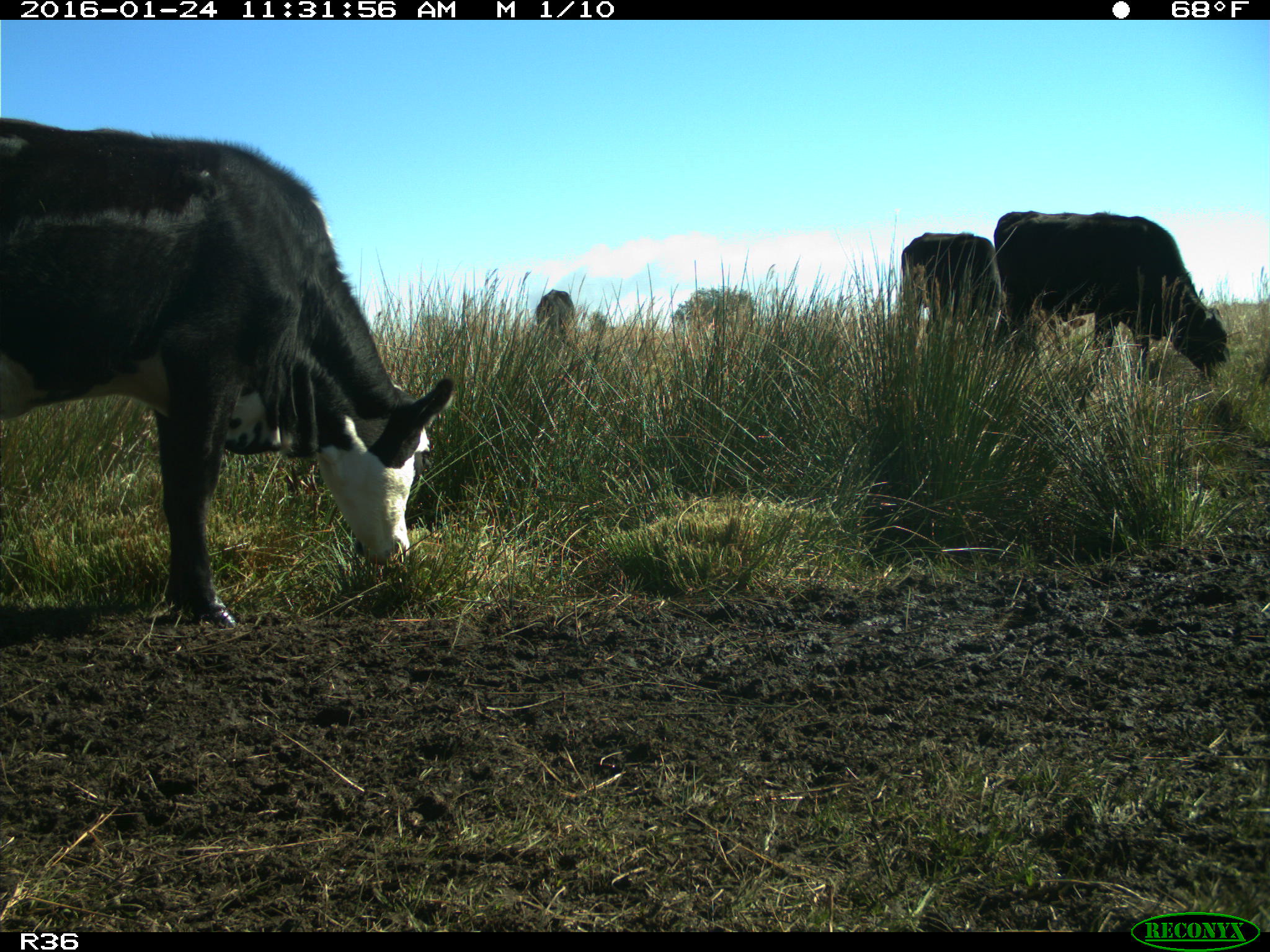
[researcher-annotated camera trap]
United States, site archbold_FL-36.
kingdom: Animalia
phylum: Chordata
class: Mammalia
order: Artiodactyla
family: Bovidae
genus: Bos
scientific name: Bos taurus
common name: domestic cow